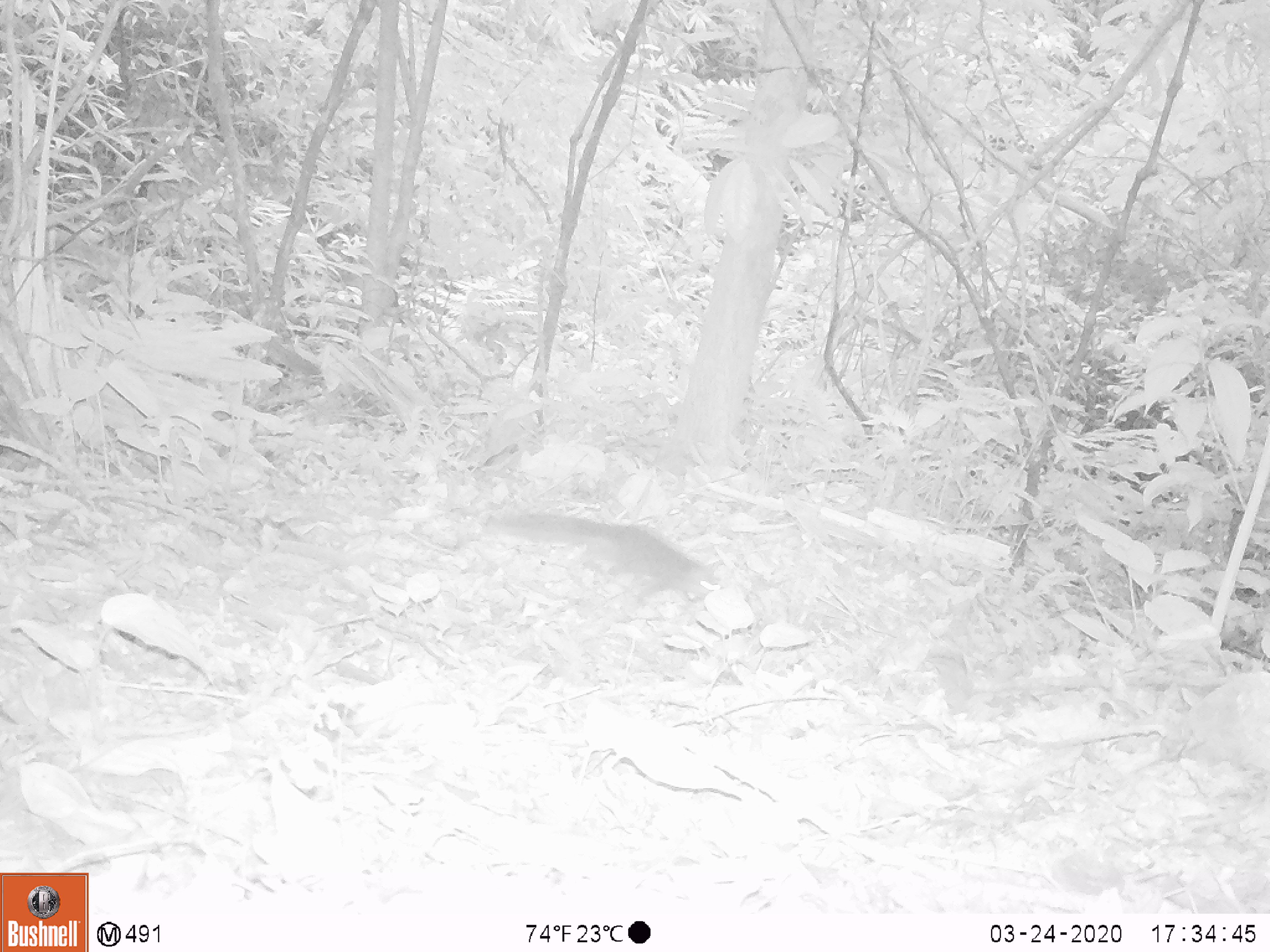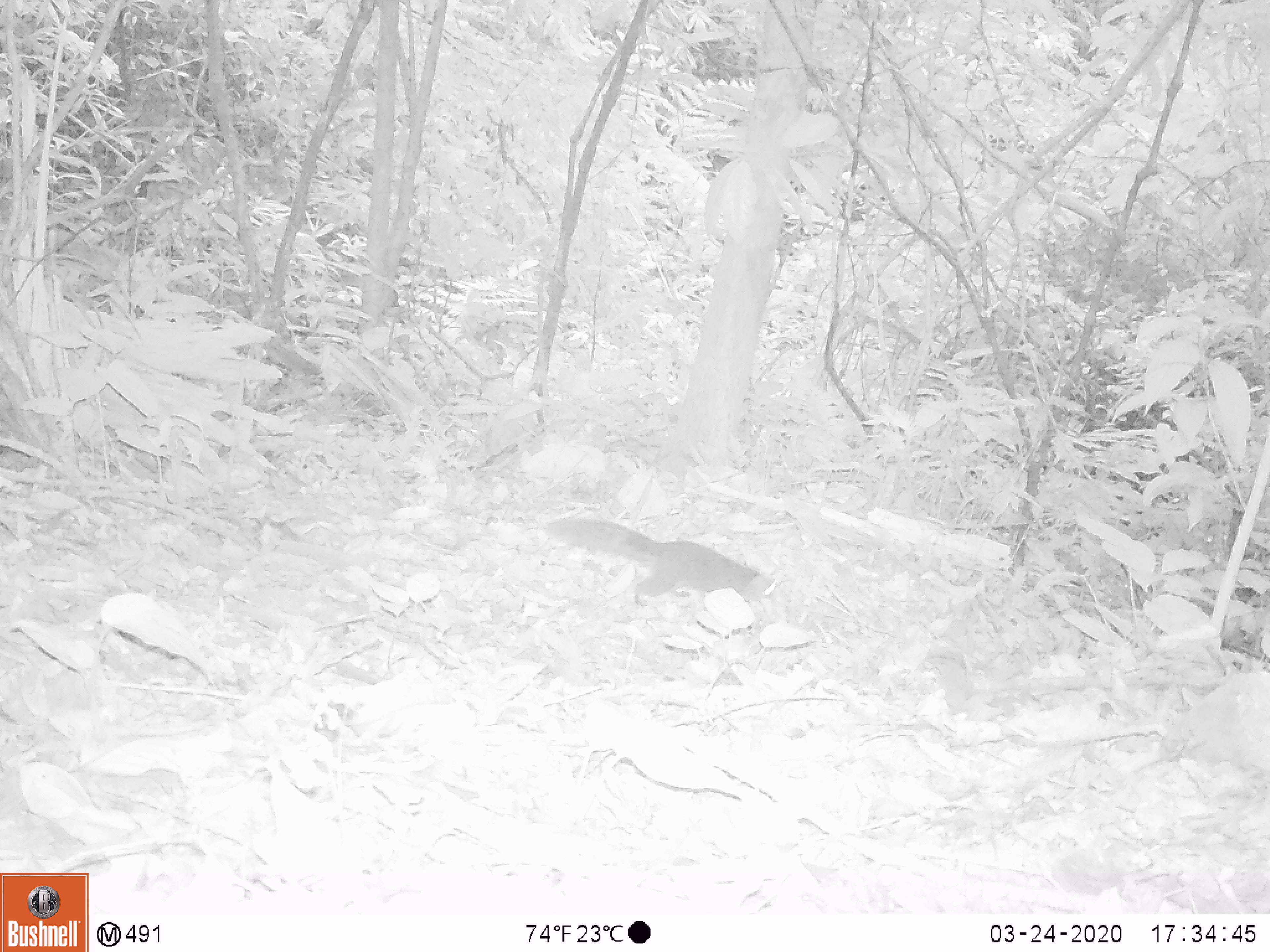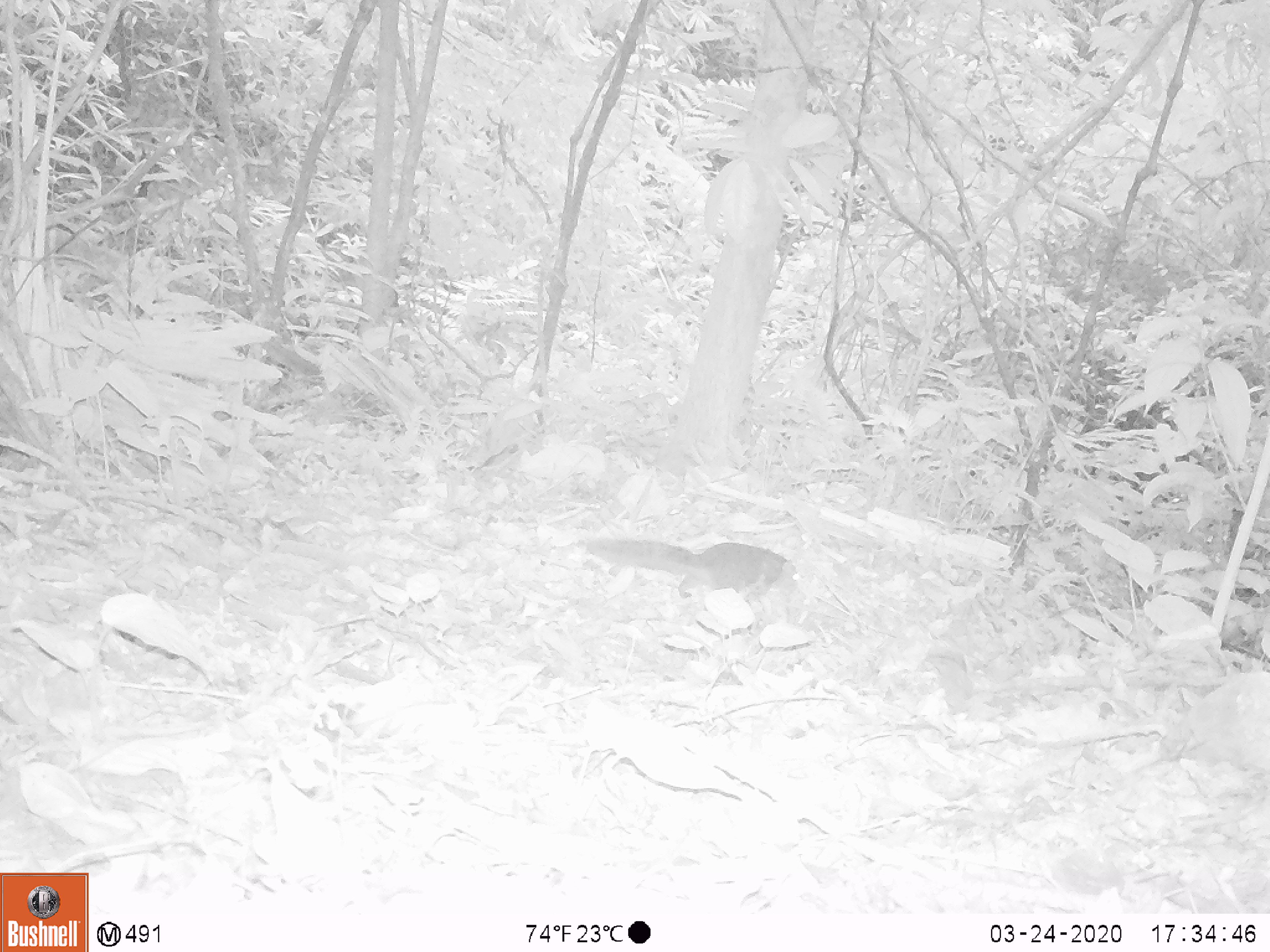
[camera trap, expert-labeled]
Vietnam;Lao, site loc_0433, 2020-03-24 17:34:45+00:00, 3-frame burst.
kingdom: Animalia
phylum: Chordata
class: Mammalia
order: Rodentia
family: Sciuridae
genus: Dremomys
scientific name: Dremomys rufigenis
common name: red-cheeked squirrel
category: red cheeked squirrel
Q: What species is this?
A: Red cheeked squirrel (red-cheeked squirrel) (Dremomys rufigenis).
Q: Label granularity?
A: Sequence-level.